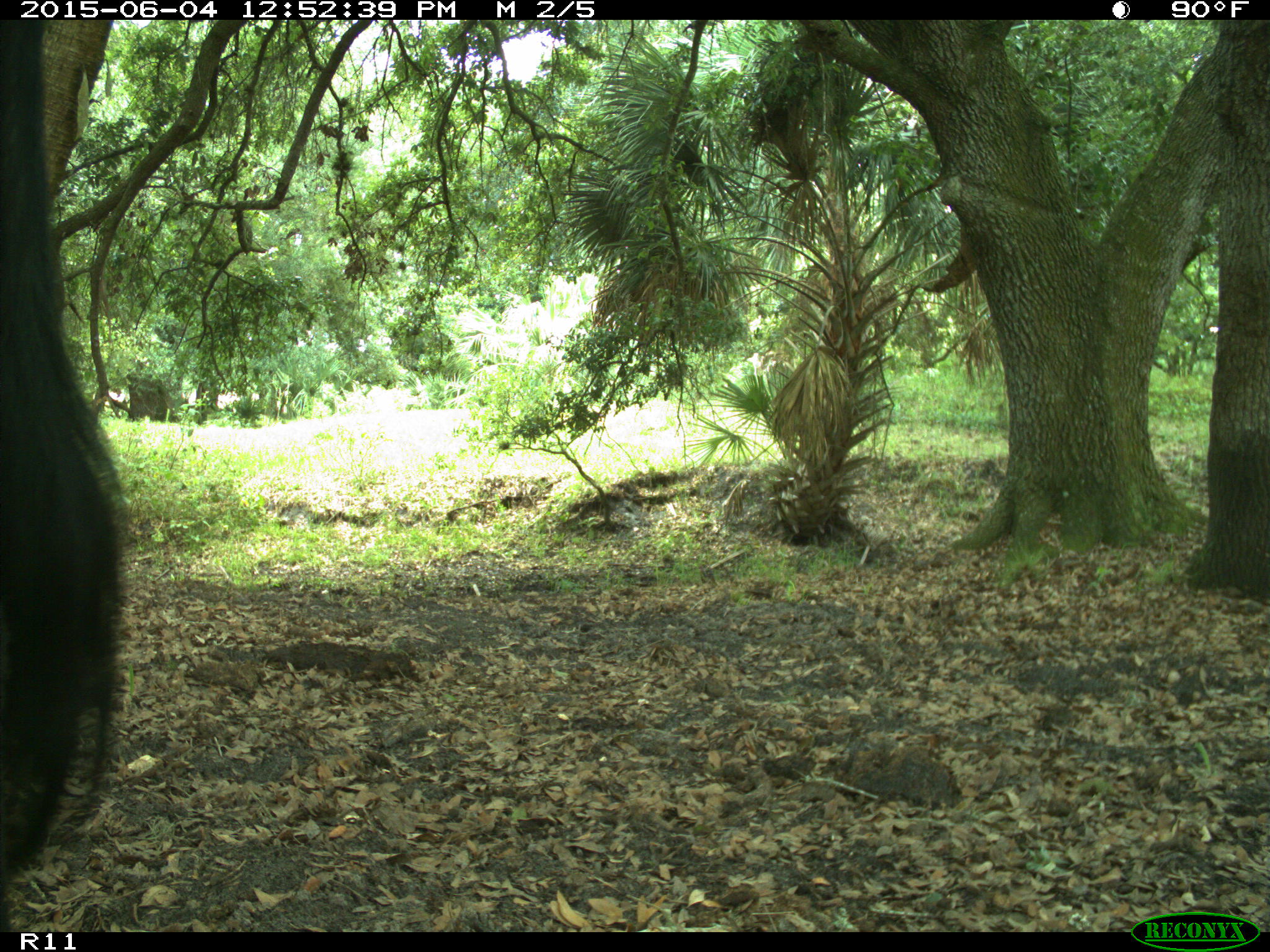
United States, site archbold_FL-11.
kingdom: Animalia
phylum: Chordata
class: Mammalia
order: Artiodactyla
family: Bovidae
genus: Bos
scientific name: Bos taurus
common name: domestic cow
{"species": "Bos taurus (domestic cow)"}